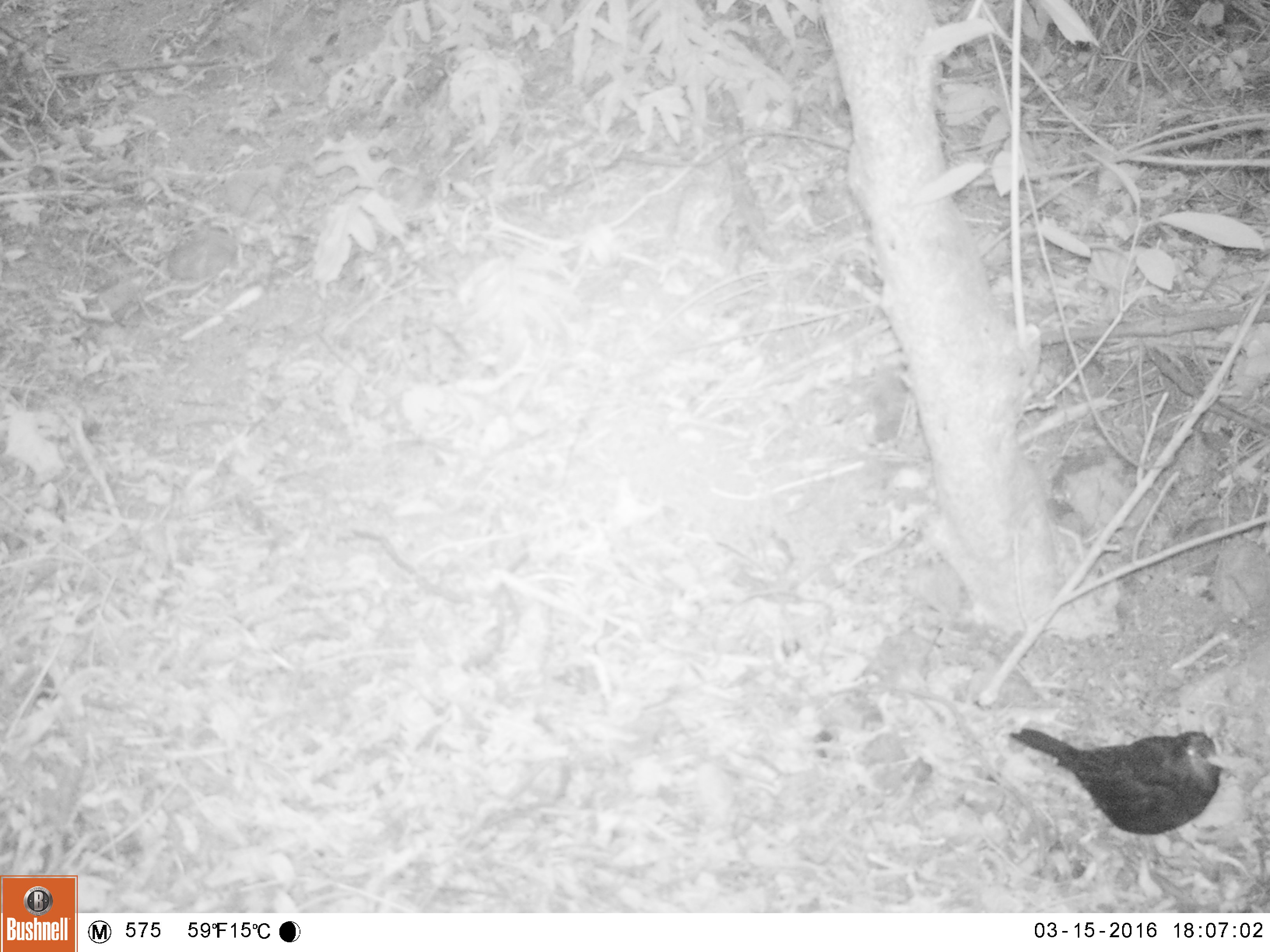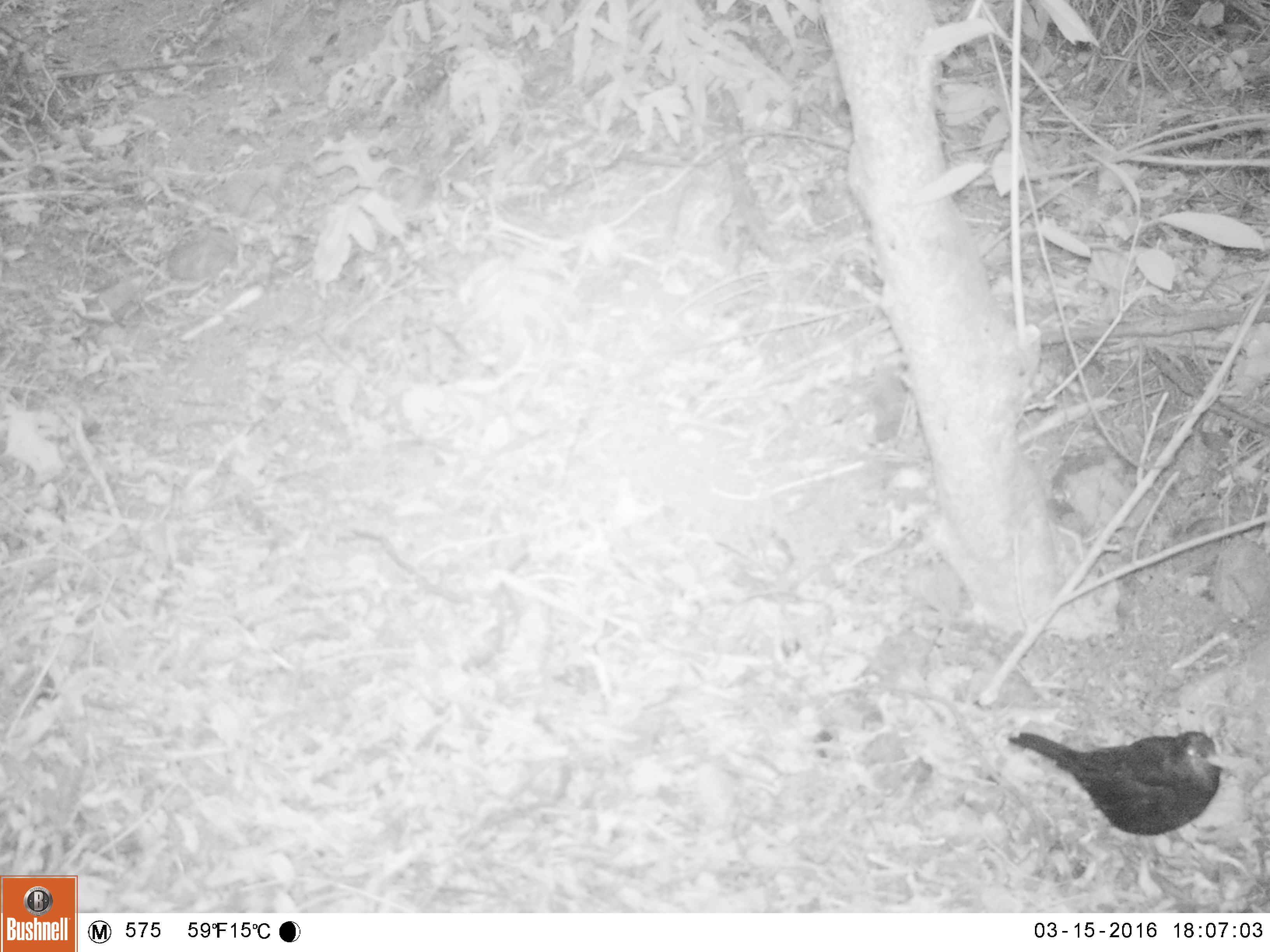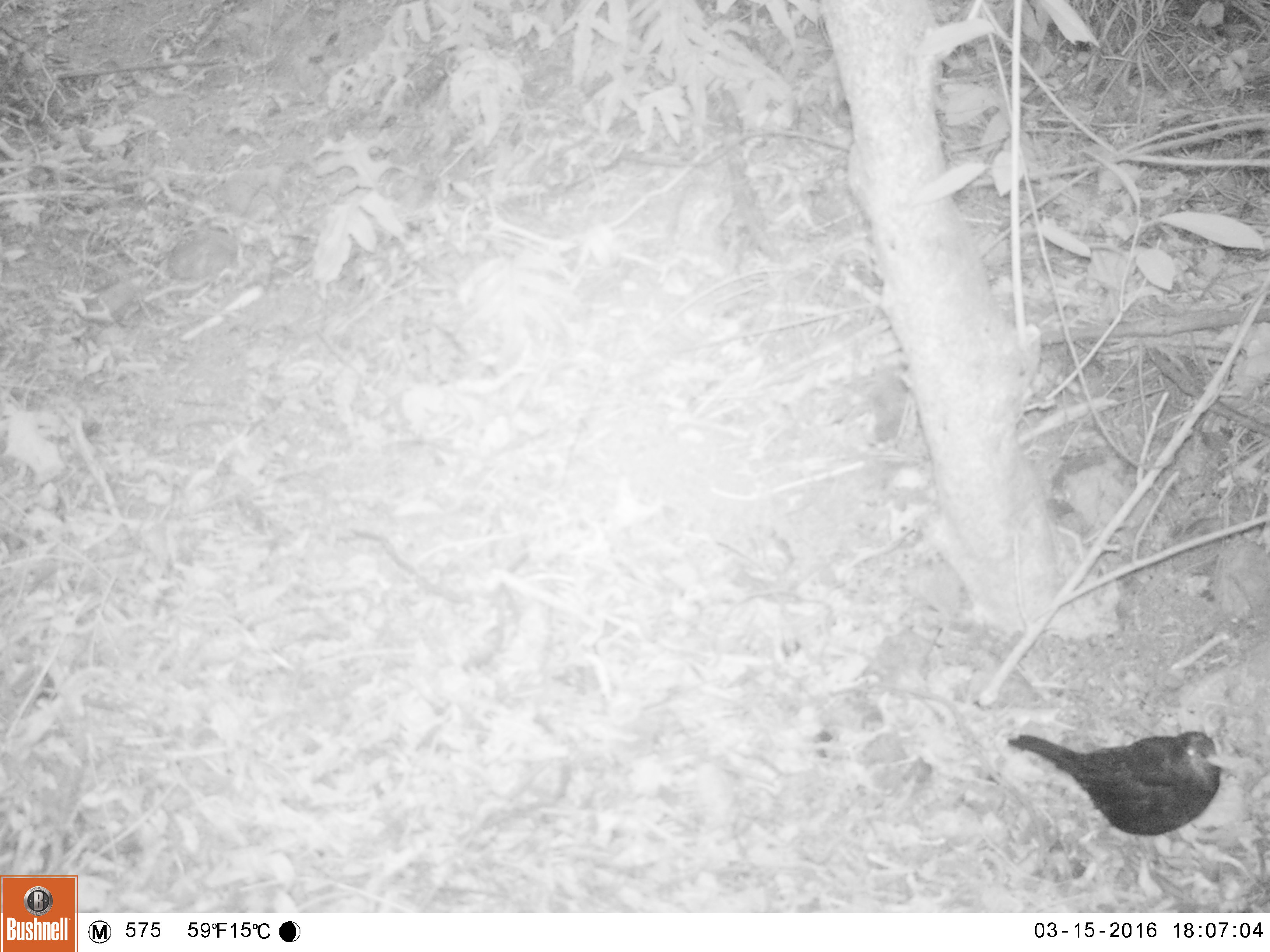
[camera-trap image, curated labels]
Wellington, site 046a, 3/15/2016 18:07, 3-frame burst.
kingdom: Animalia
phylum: Chordata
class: Aves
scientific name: Aves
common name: bird